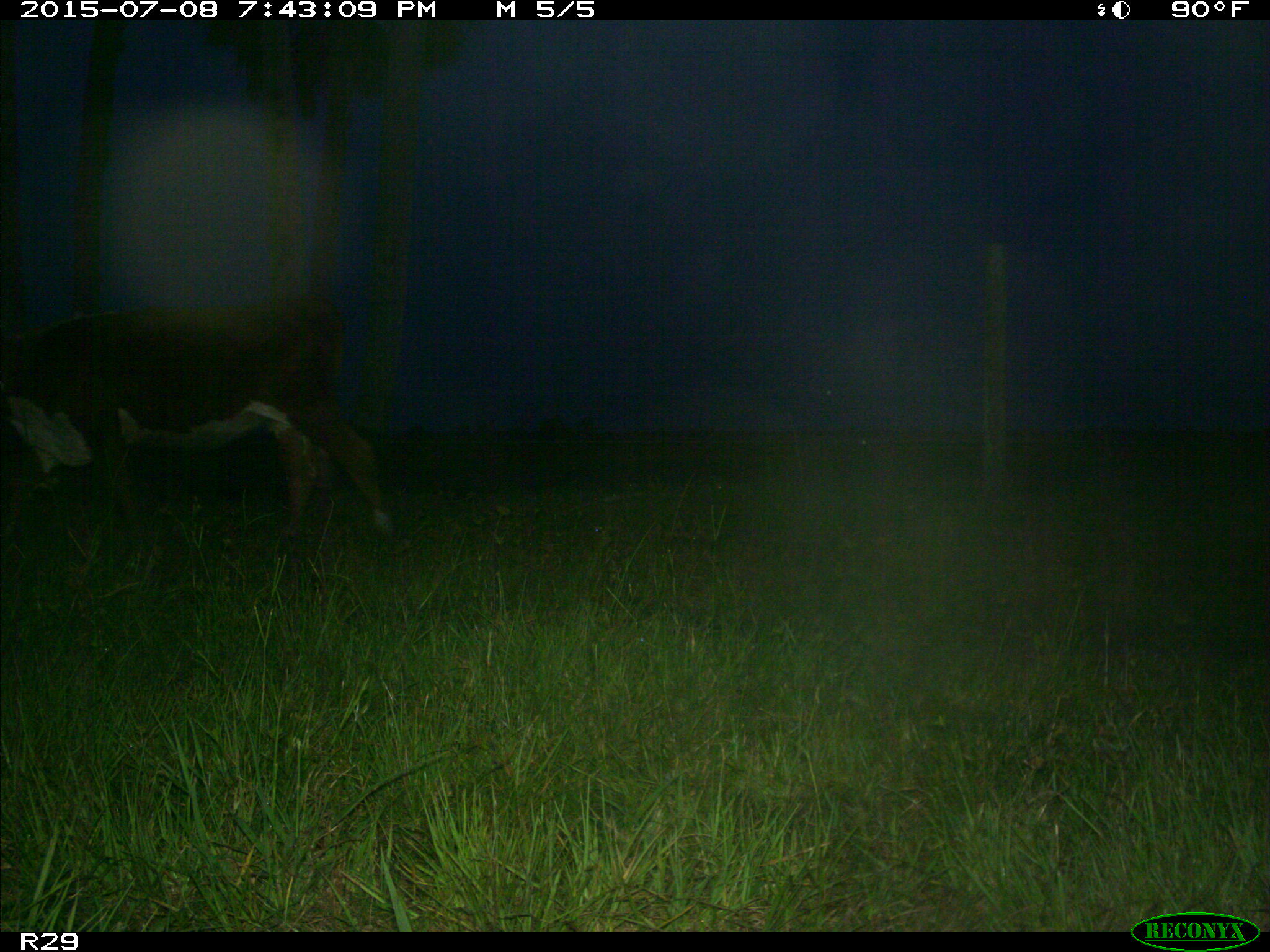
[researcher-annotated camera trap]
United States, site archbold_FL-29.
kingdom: Animalia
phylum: Chordata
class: Mammalia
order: Artiodactyla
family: Bovidae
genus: Bos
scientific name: Bos taurus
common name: domestic cow